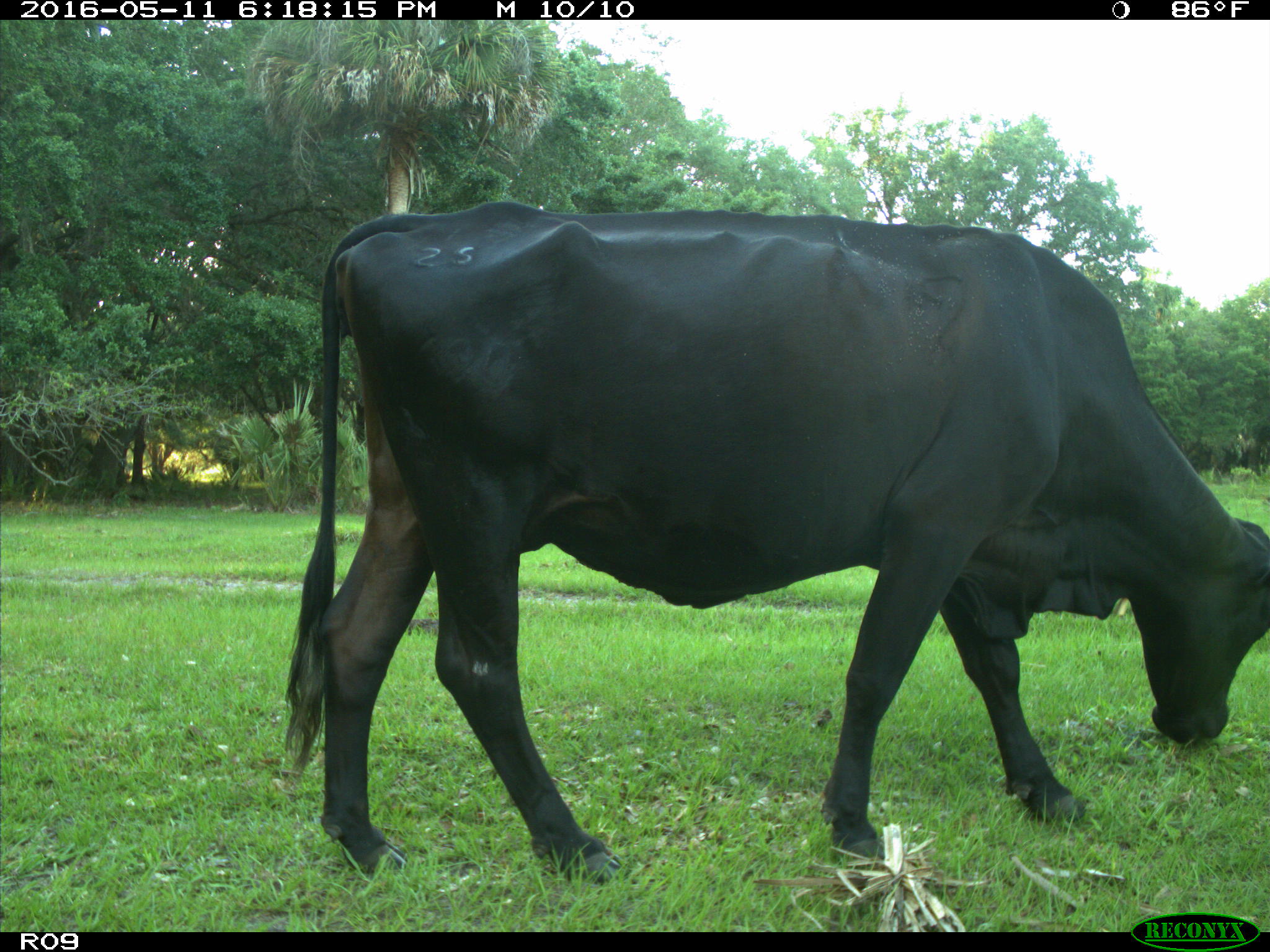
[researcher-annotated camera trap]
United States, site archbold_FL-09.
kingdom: Animalia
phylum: Chordata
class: Mammalia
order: Artiodactyla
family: Bovidae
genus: Bos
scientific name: Bos taurus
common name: domestic cow